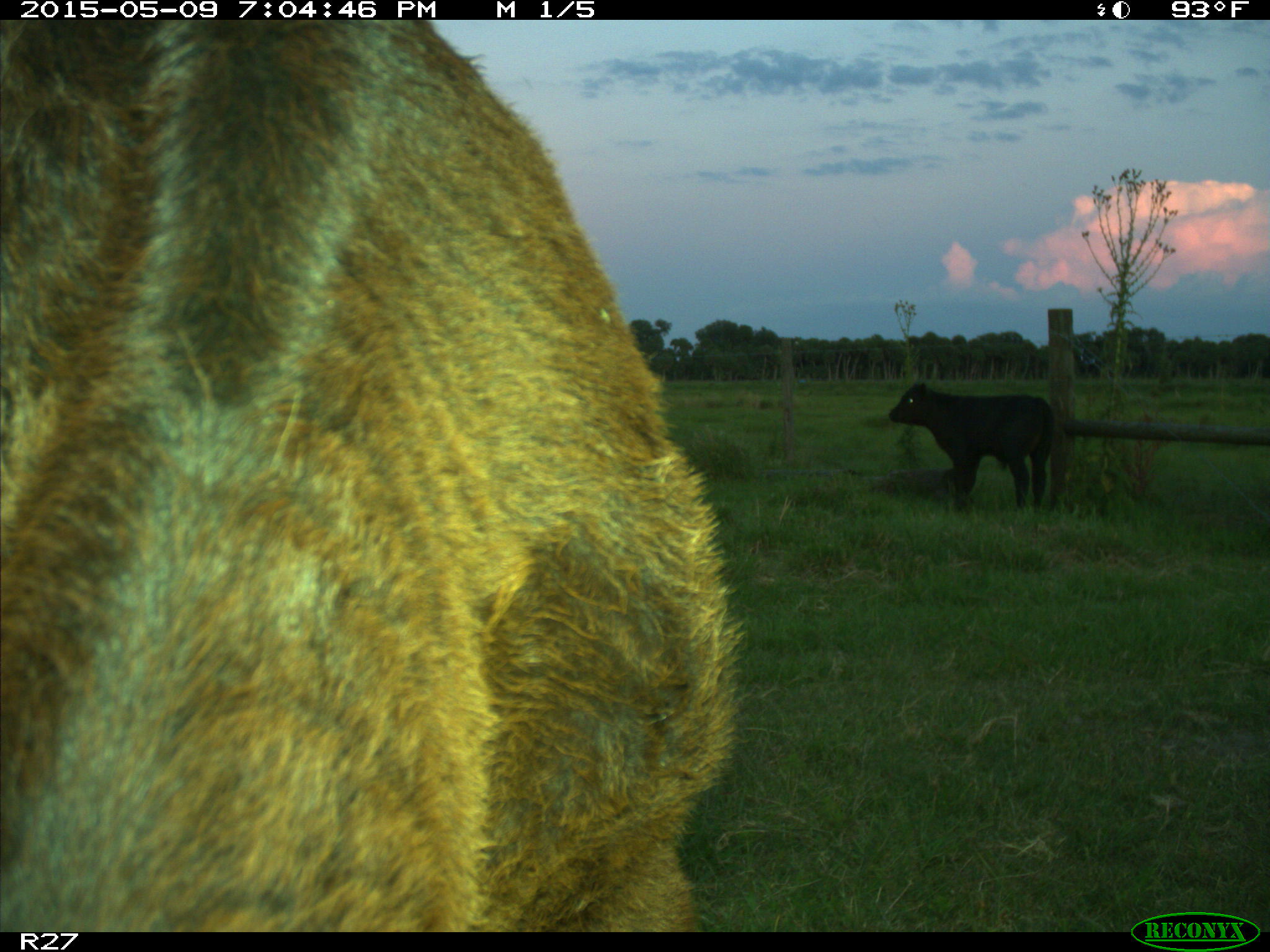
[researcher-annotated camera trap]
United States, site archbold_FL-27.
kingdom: Animalia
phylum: Chordata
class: Mammalia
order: Artiodactyla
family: Bovidae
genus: Bos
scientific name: Bos taurus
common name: domestic cow